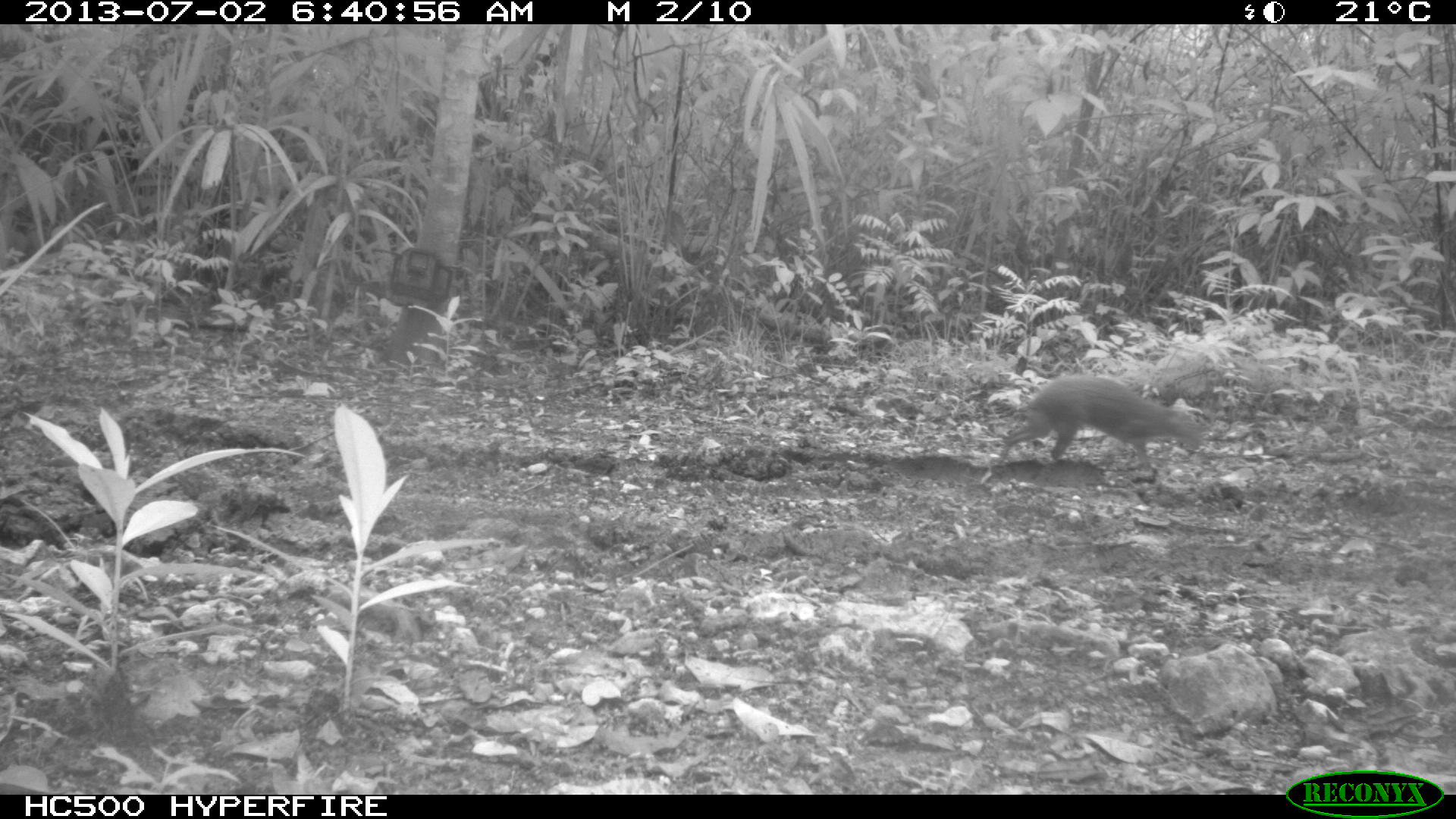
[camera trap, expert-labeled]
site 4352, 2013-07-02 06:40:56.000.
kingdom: Animalia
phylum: Chordata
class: Mammalia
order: Rodentia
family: Dasyproctidae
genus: Dasyprocta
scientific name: Dasyprocta punctata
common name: central american agouti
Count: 1.